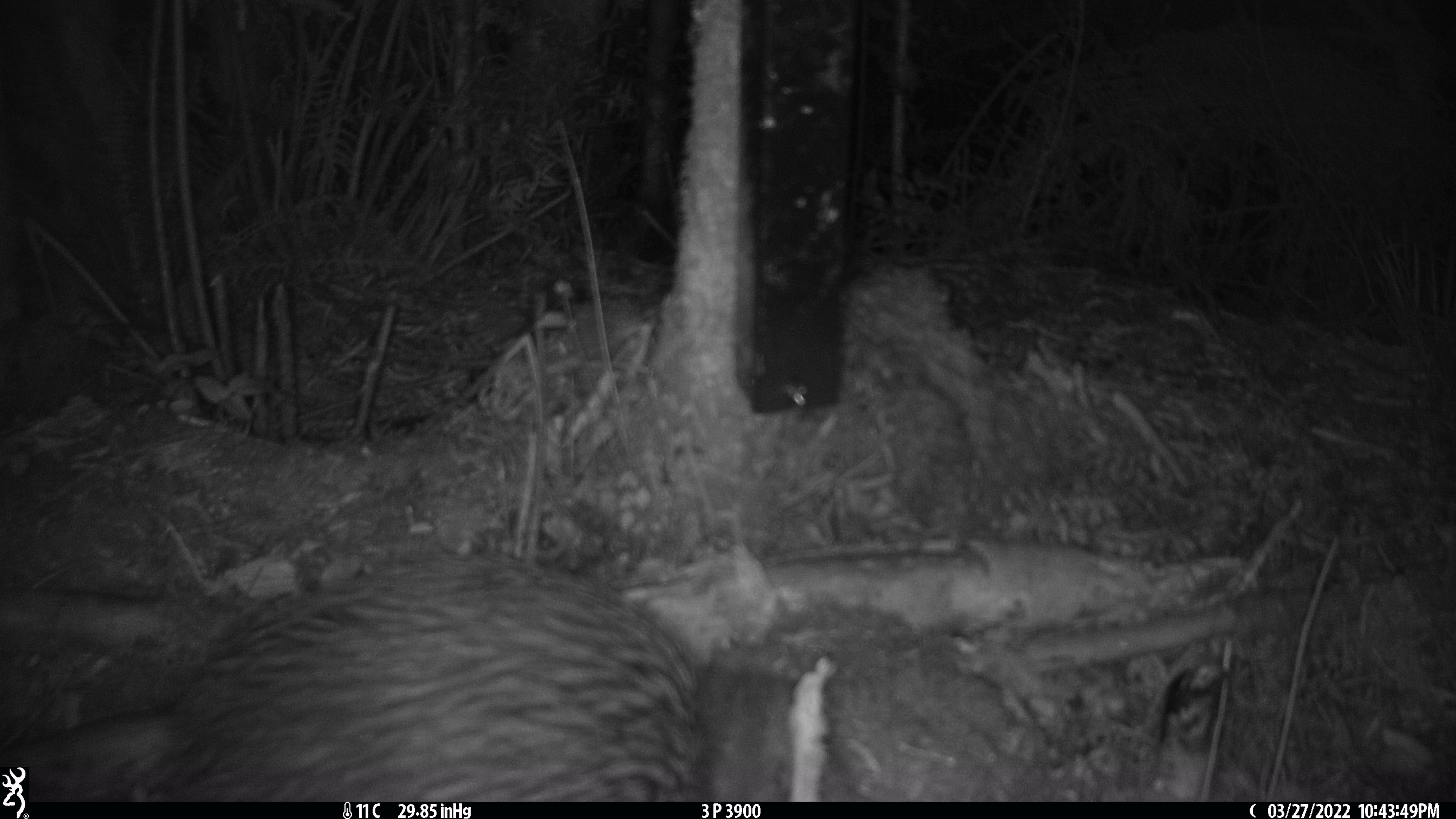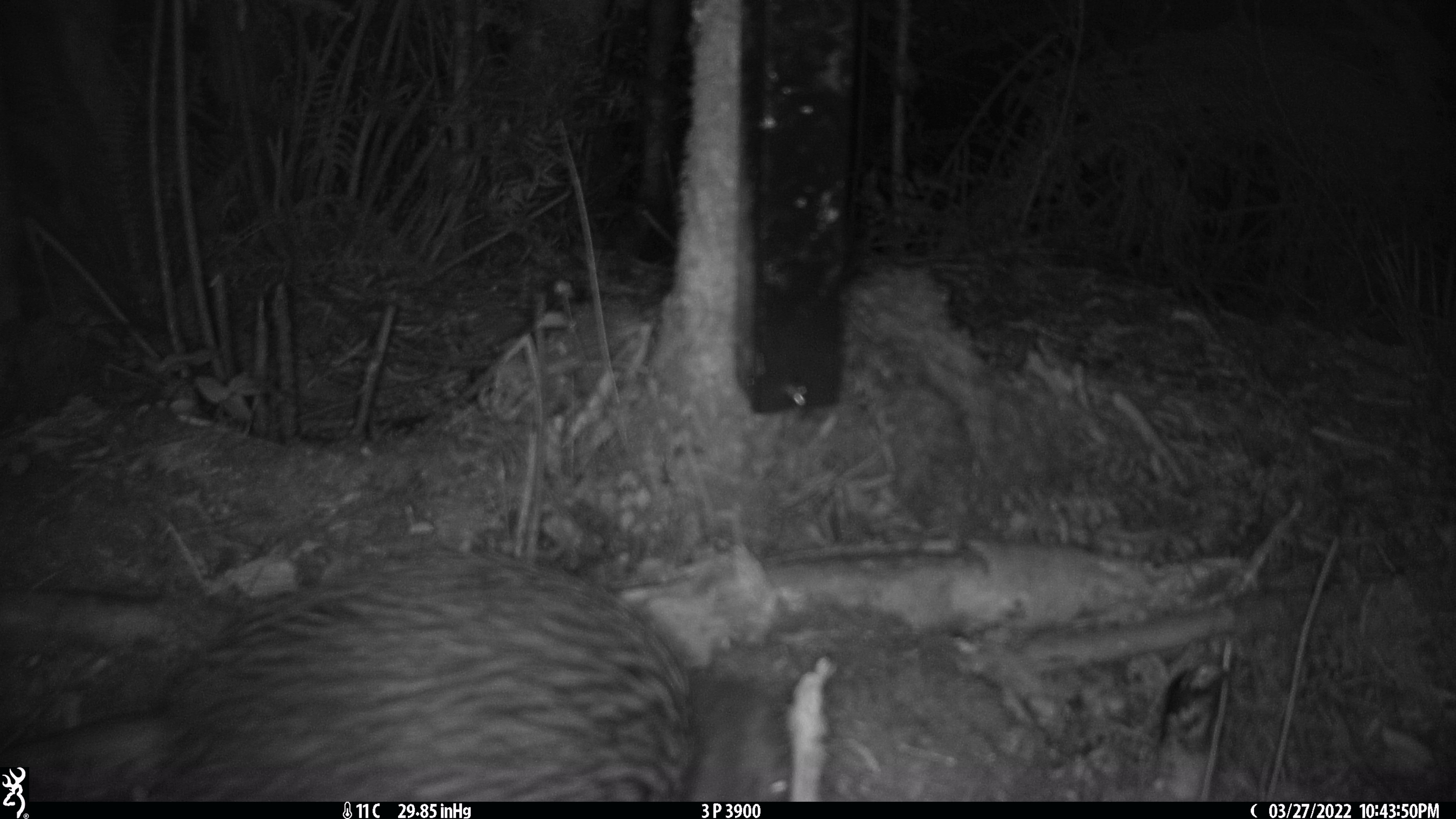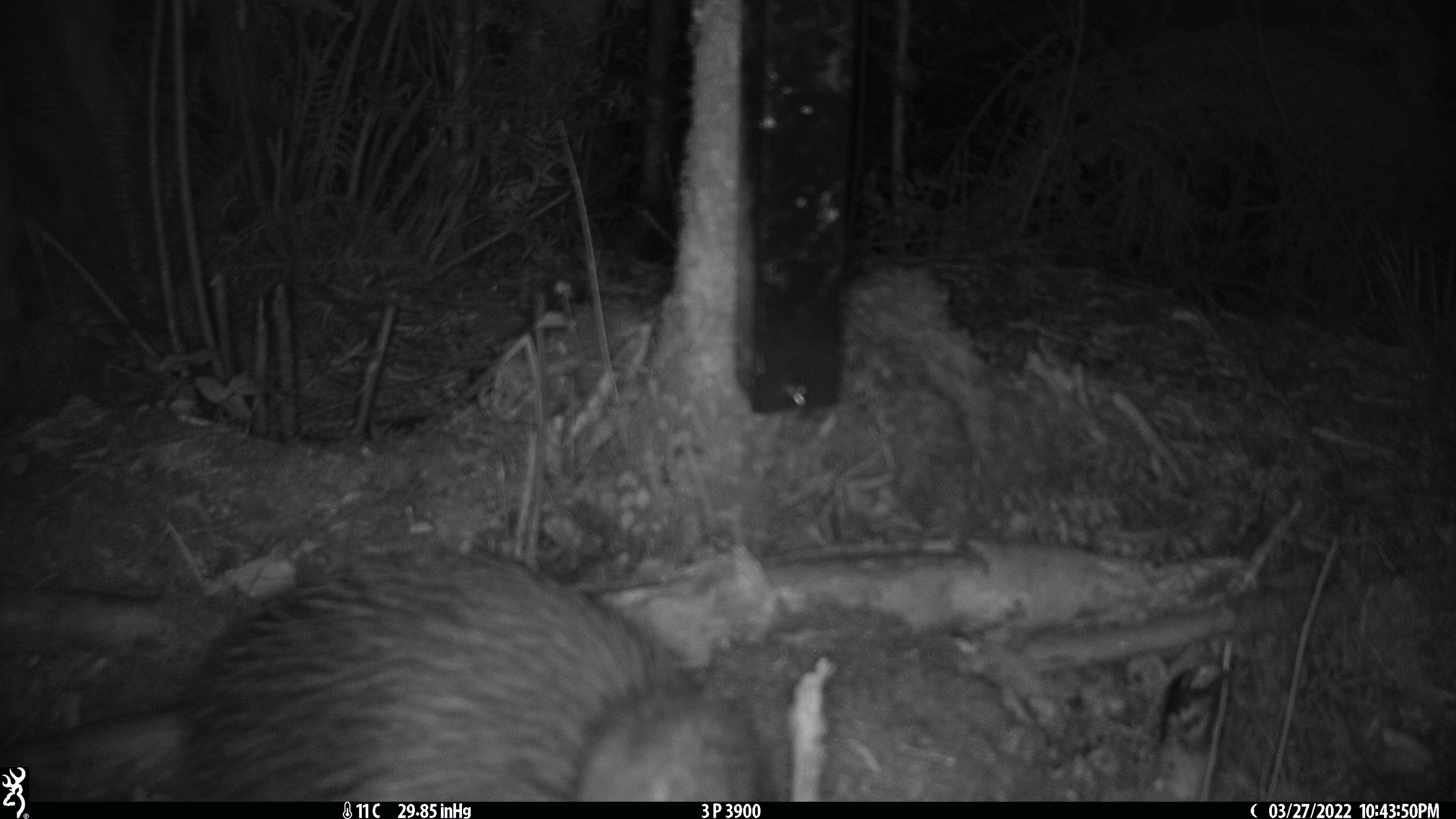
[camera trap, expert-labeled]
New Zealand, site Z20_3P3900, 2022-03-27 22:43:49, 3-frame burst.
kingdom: Animalia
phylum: Chordata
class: Aves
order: Apterygiformes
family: Apterygidae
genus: Apteryx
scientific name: Apteryx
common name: kiwi